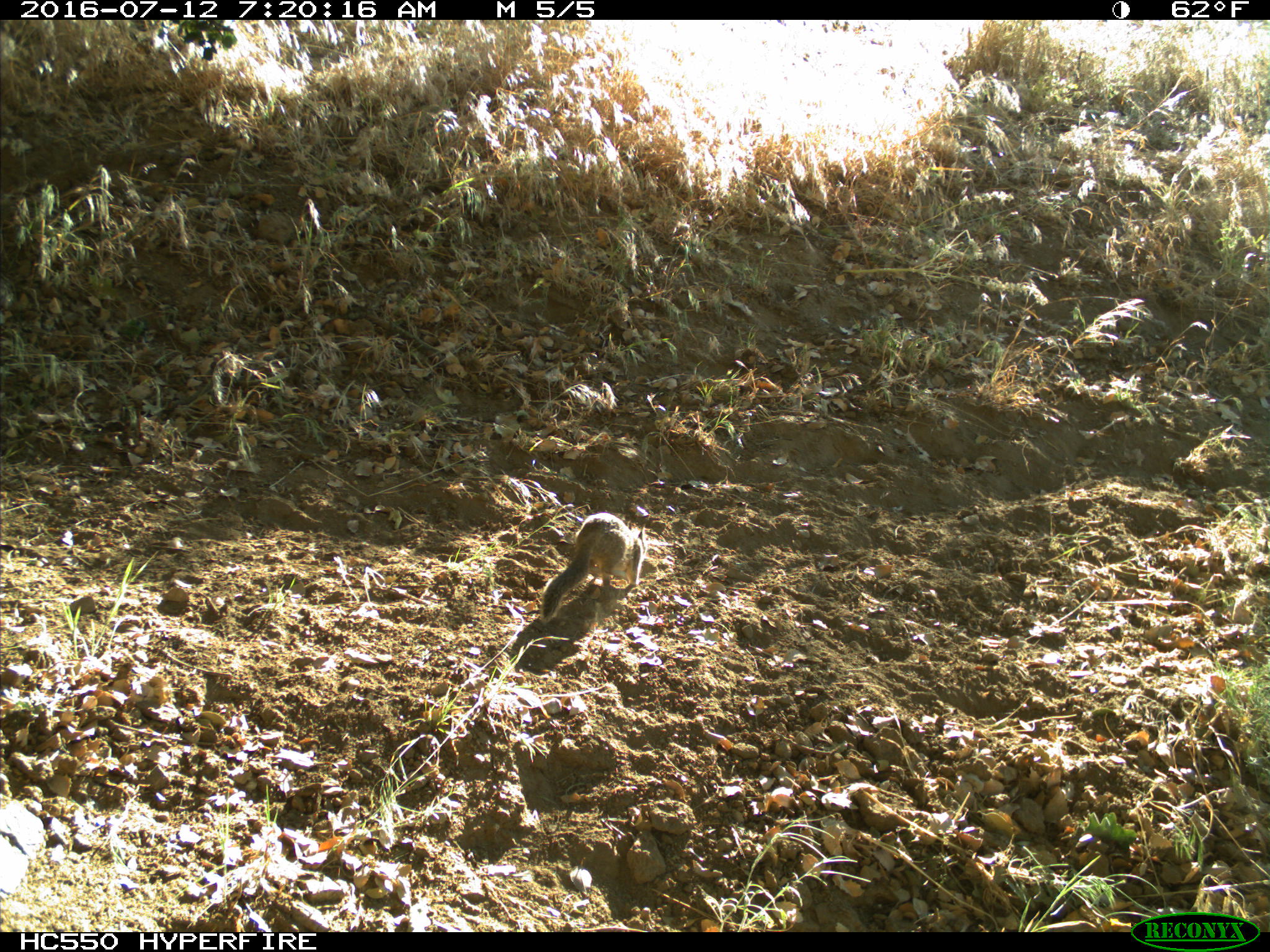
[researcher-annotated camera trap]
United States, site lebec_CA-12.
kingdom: Animalia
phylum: Chordata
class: Mammalia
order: Rodentia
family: Sciuridae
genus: Otospermophilus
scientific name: Otospermophilus beecheyi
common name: california ground squirrel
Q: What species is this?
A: Otospermophilus beecheyi (california ground squirrel).